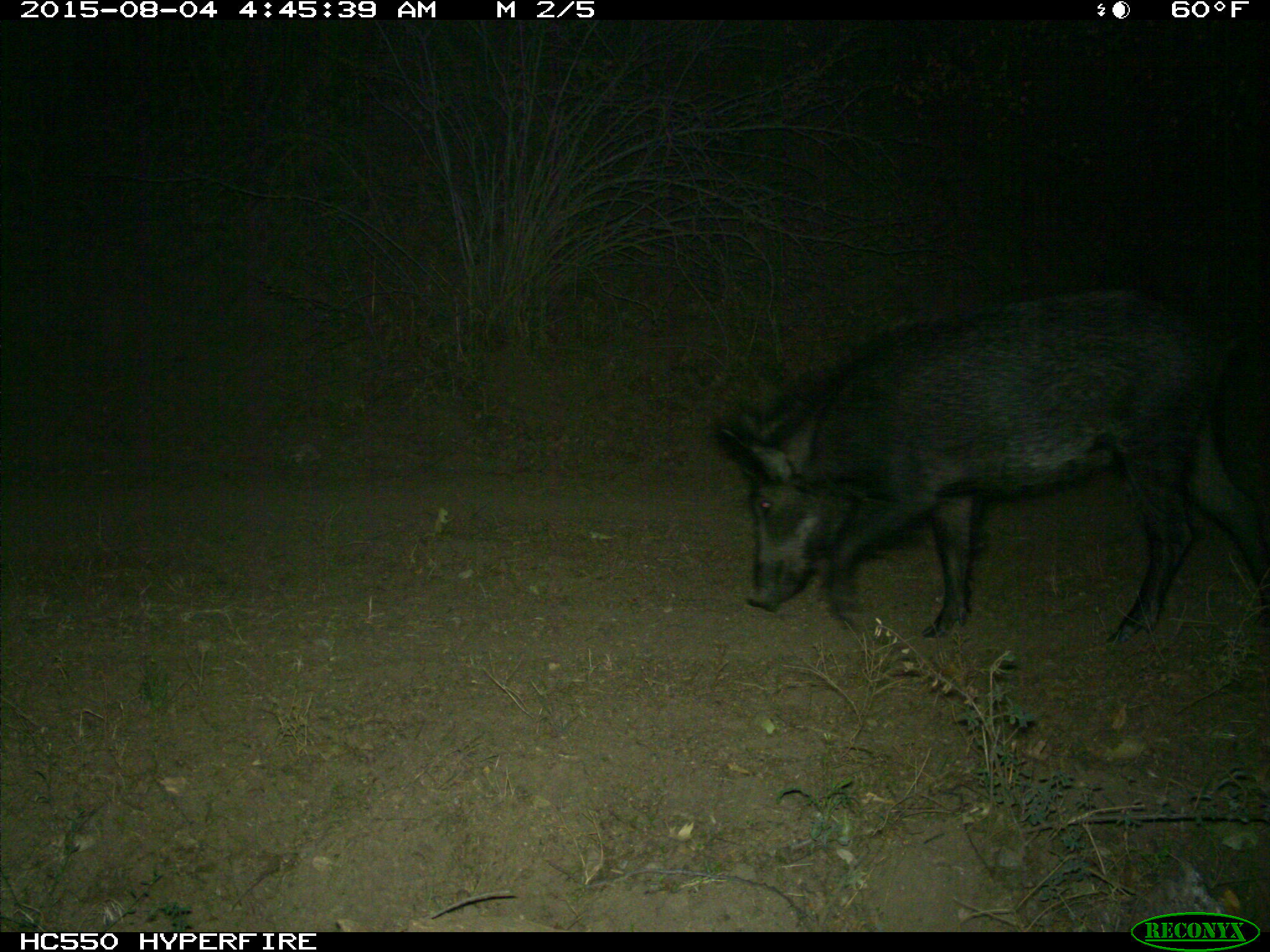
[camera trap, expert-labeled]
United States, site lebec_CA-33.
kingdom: Animalia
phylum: Chordata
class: Mammalia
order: Artiodactyla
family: Suidae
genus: Sus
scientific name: Sus scrofa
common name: wild boar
Sus scrofa (wild boar).